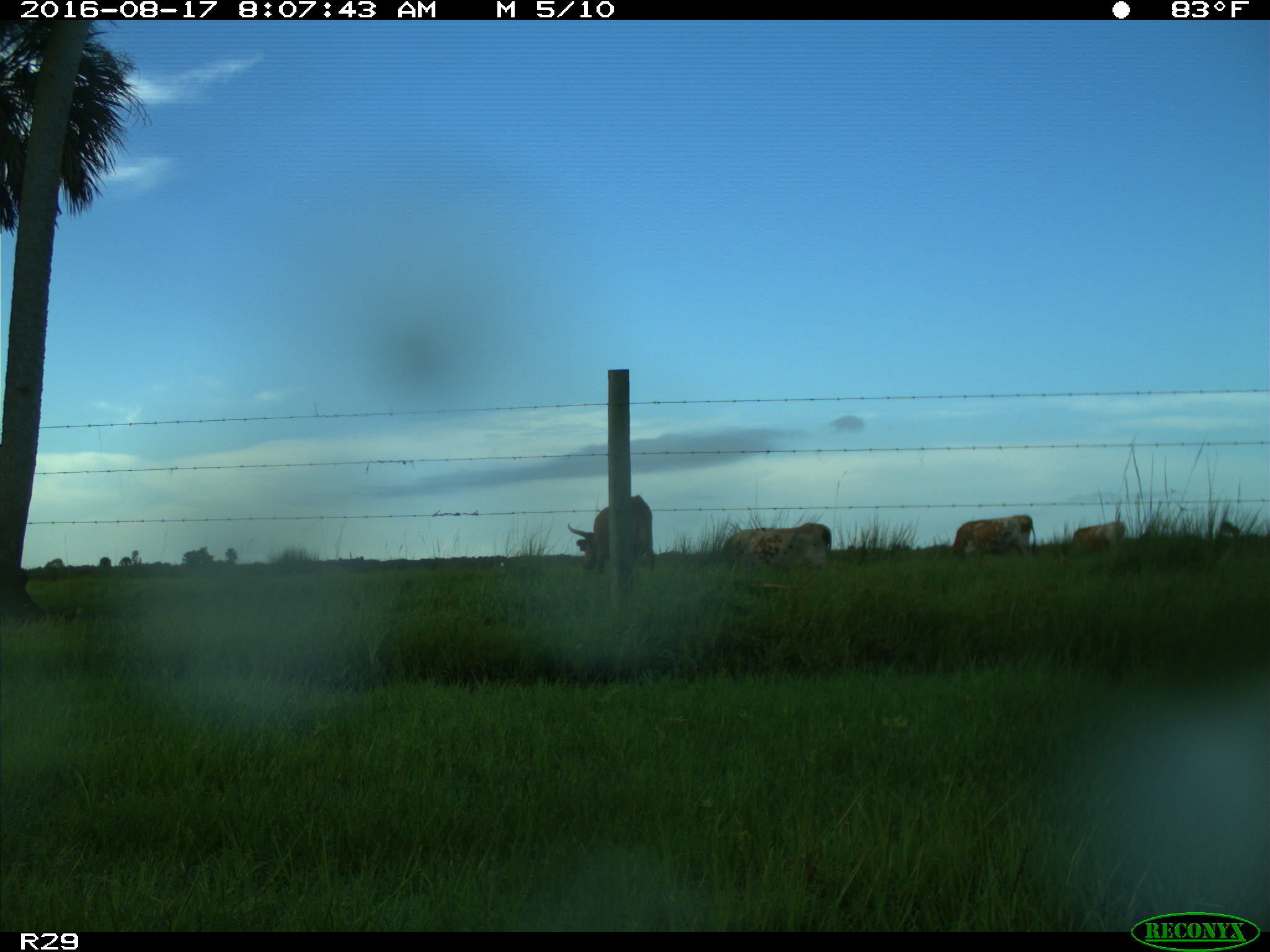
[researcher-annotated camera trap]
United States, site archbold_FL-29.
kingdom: Animalia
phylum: Chordata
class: Mammalia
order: Artiodactyla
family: Bovidae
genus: Bos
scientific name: Bos taurus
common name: domestic cow